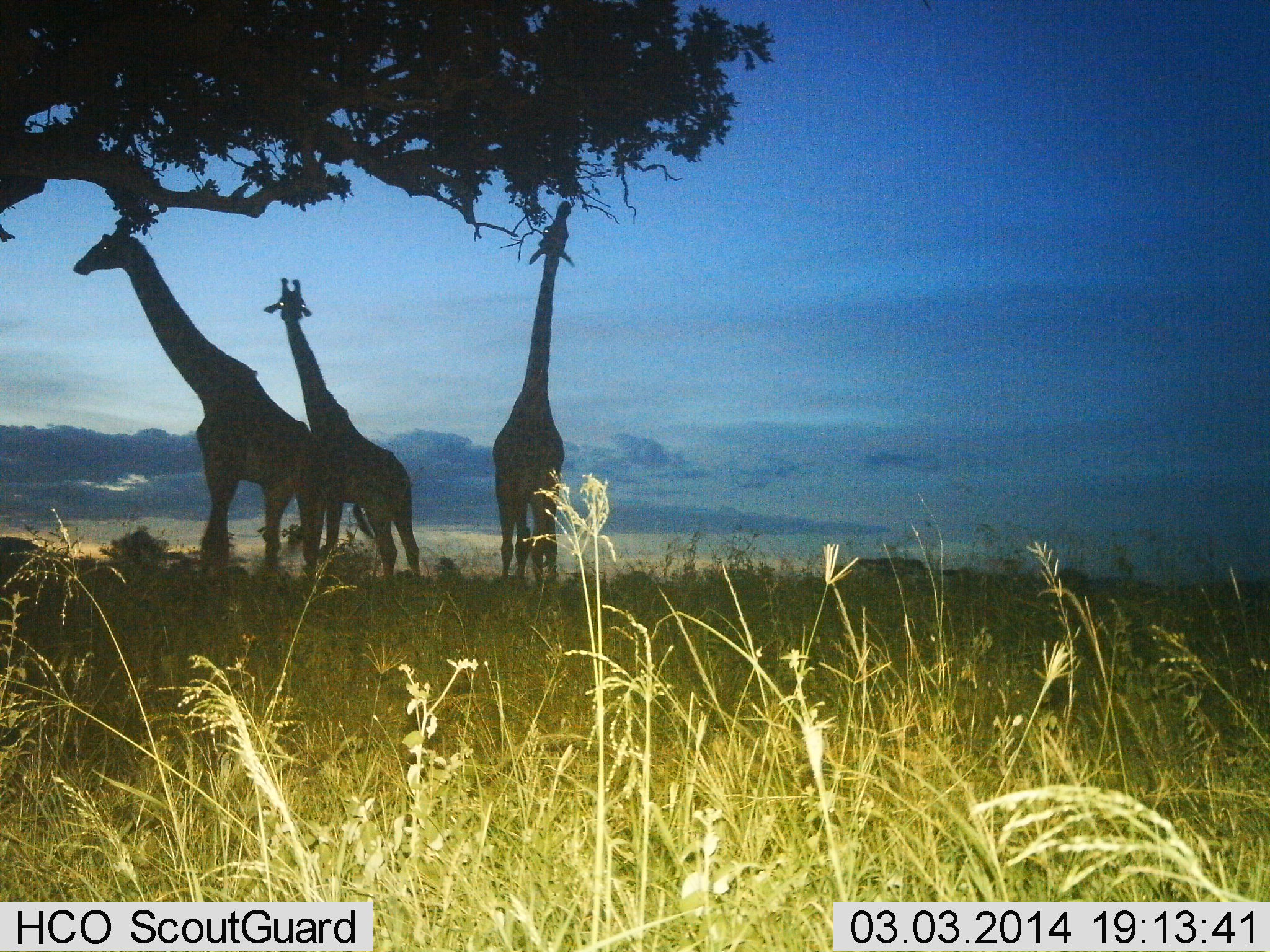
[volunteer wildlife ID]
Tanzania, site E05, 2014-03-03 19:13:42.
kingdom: Animalia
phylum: Chordata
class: Mammalia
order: Artiodactyla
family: Giraffidae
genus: Giraffa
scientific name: Giraffa camelopardalis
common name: giraffe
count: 3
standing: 70%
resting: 0%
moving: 10%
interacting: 0%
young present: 0%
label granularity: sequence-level